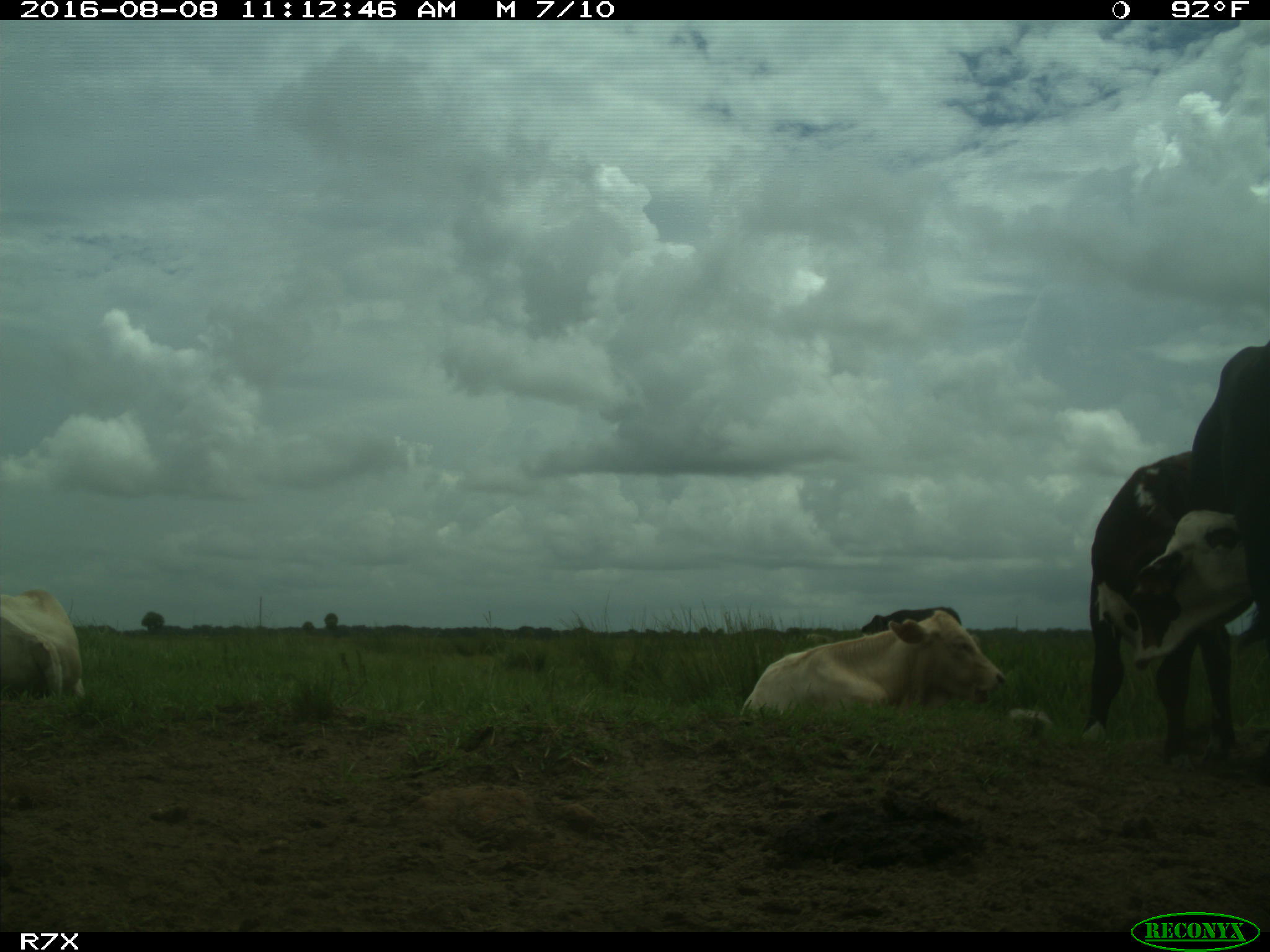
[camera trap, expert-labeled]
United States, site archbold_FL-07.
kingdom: Animalia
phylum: Chordata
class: Mammalia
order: Artiodactyla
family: Bovidae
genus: Bos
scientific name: Bos taurus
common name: domestic cow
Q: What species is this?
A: Bos taurus (domestic cow).